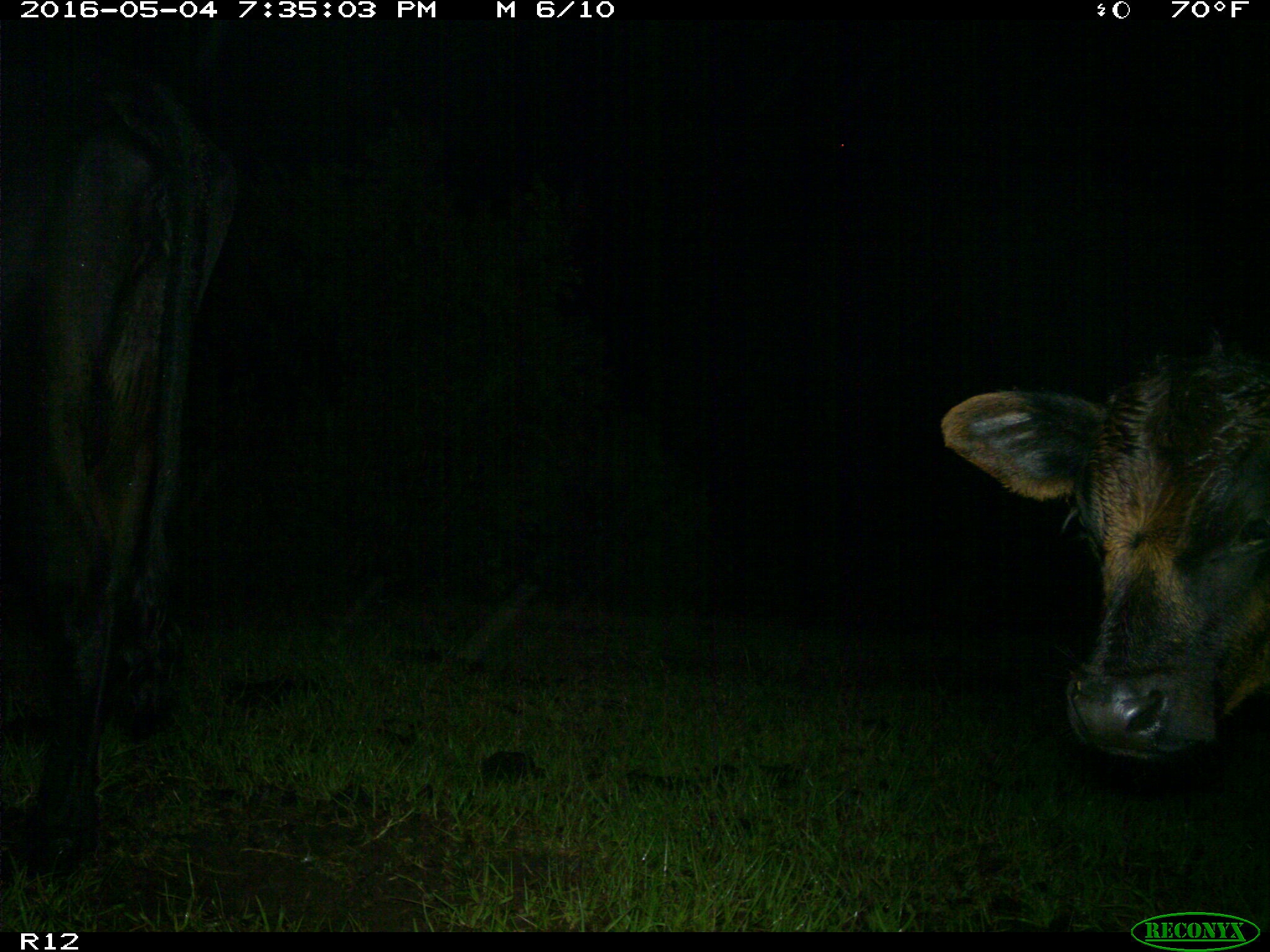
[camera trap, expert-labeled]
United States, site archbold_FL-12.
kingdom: Animalia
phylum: Chordata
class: Mammalia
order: Artiodactyla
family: Bovidae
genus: Bos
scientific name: Bos taurus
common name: domestic cow